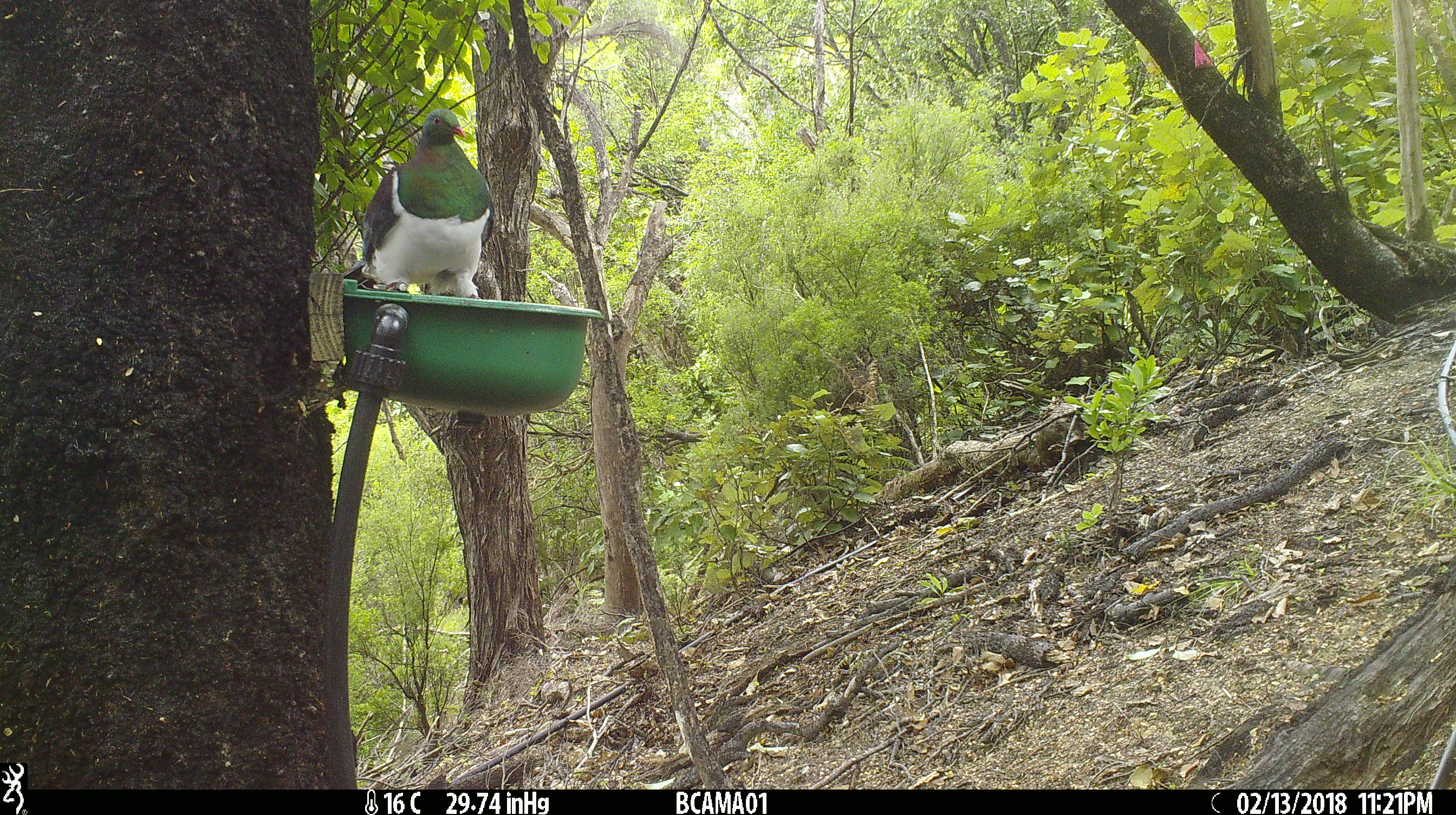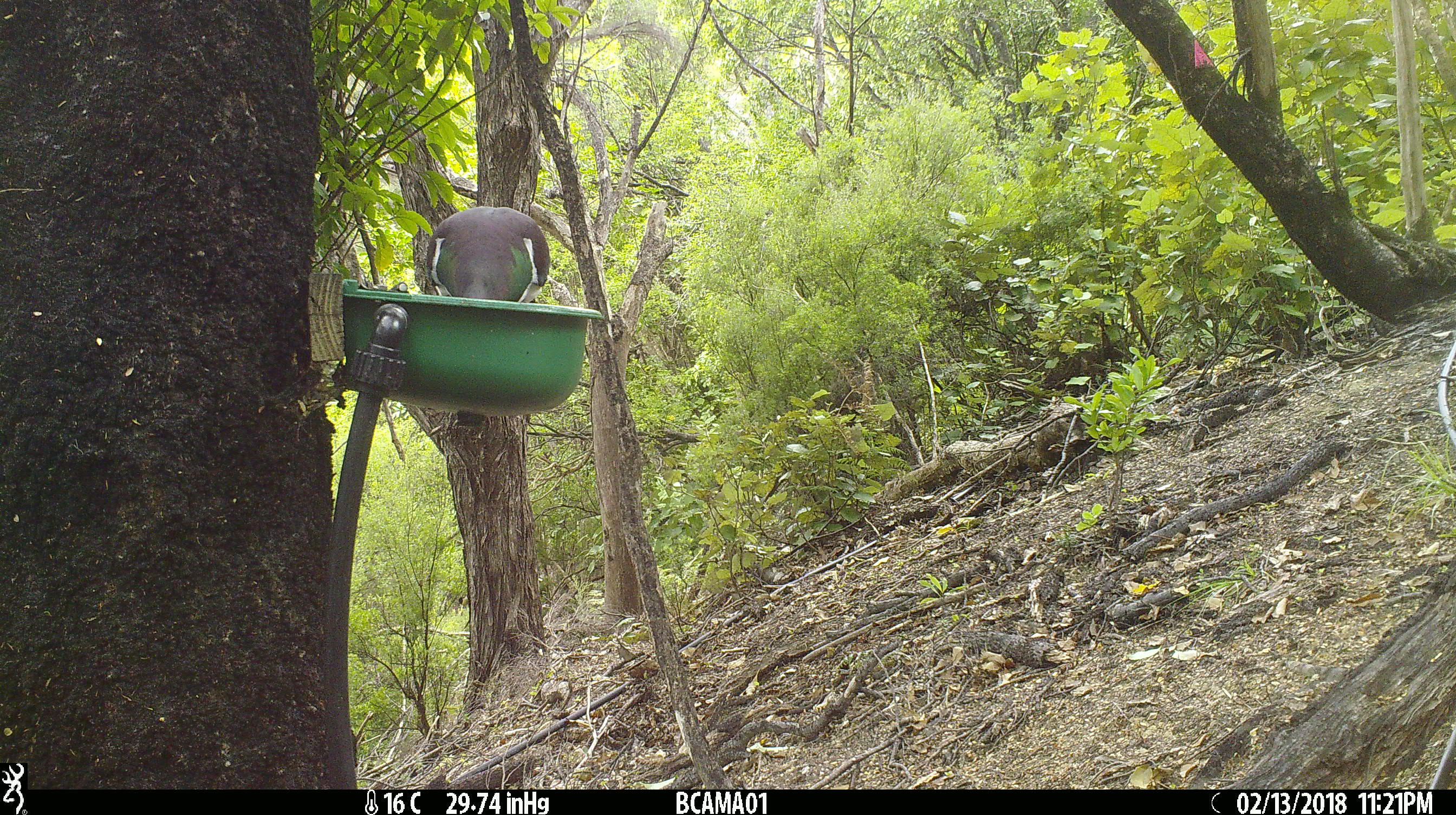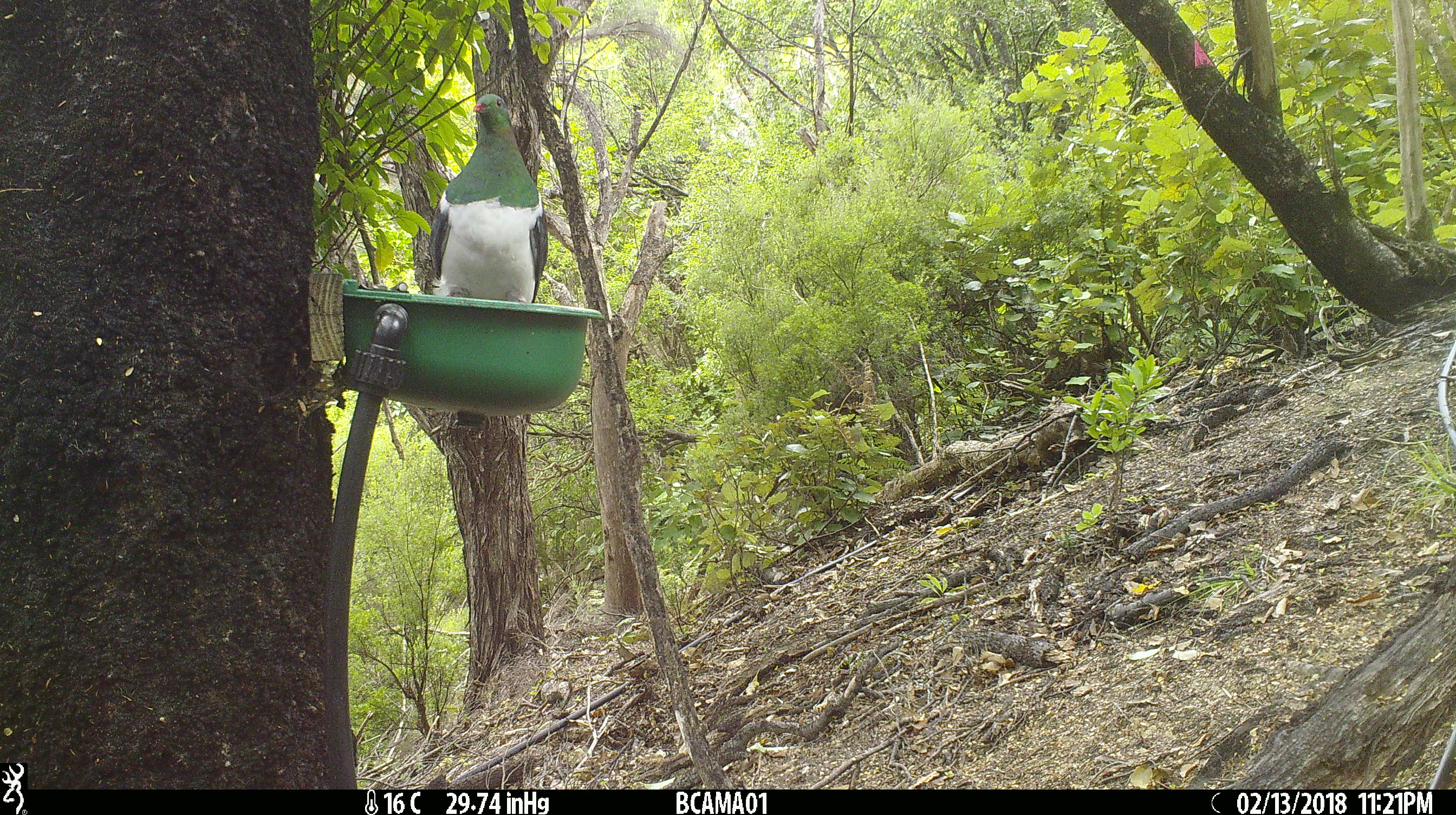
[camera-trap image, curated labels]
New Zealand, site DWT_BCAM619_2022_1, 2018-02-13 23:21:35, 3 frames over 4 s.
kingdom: Animalia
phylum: Chordata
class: Aves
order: Columbiformes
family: Columbidae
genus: Hemiphaga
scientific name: Hemiphaga novaeseelandiae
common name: new zealand pigeon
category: kereru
Kereru (new zealand pigeon) (Hemiphaga novaeseelandiae).